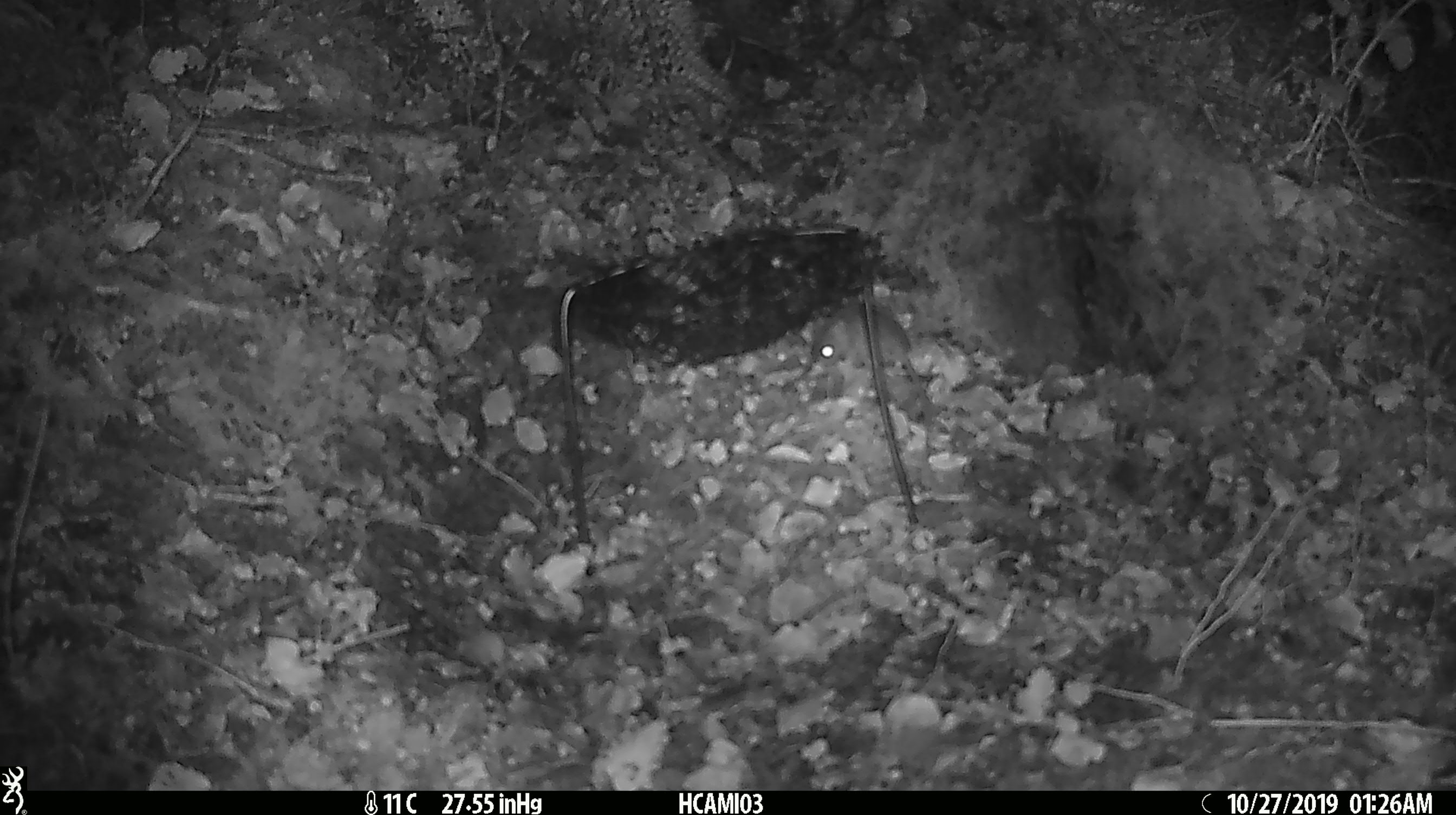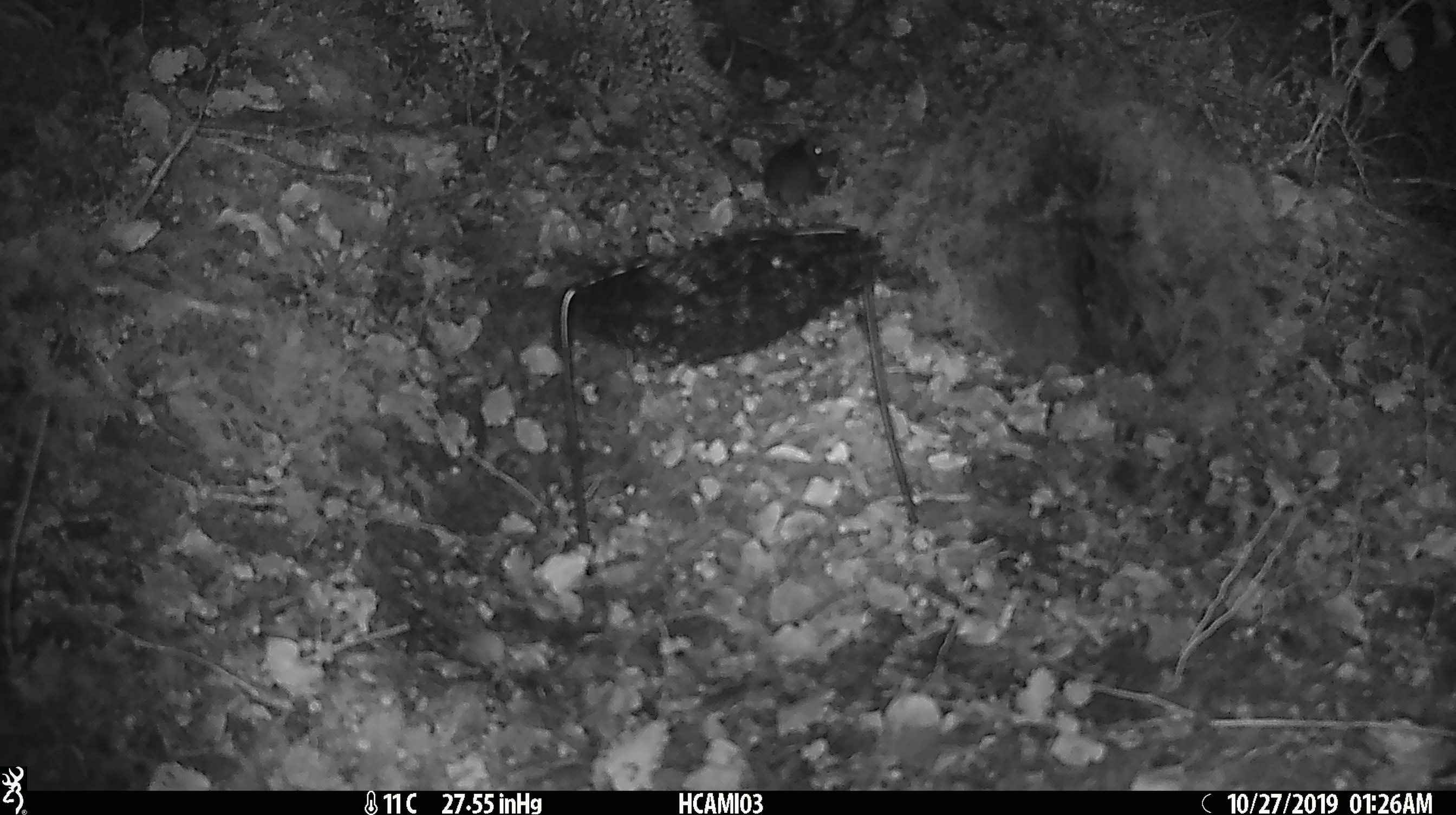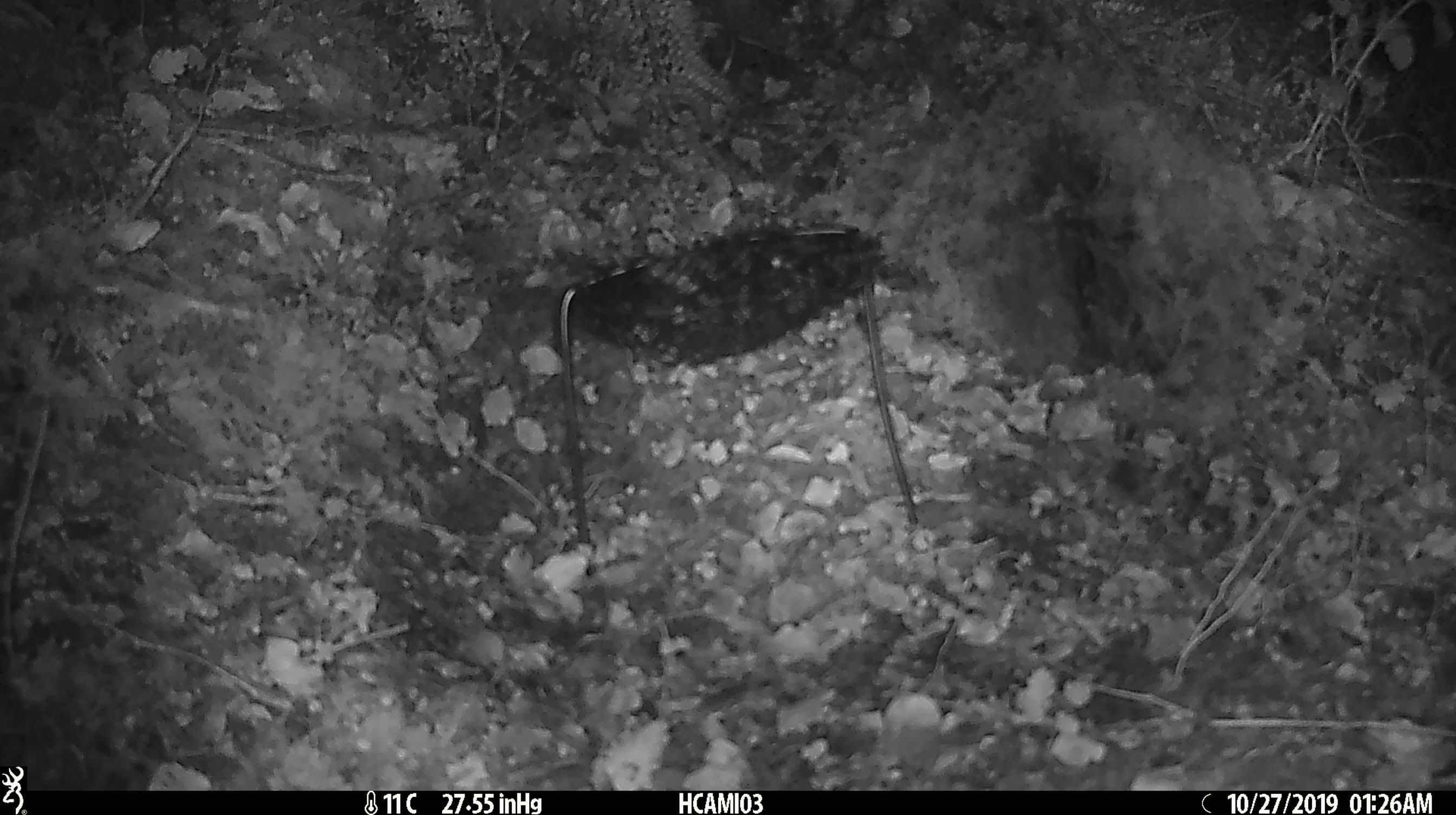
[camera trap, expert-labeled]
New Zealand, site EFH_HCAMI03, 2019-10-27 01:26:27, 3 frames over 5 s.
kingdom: Animalia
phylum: Chordata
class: Mammalia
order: Rodentia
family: Muridae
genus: Mus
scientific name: Mus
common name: mouse